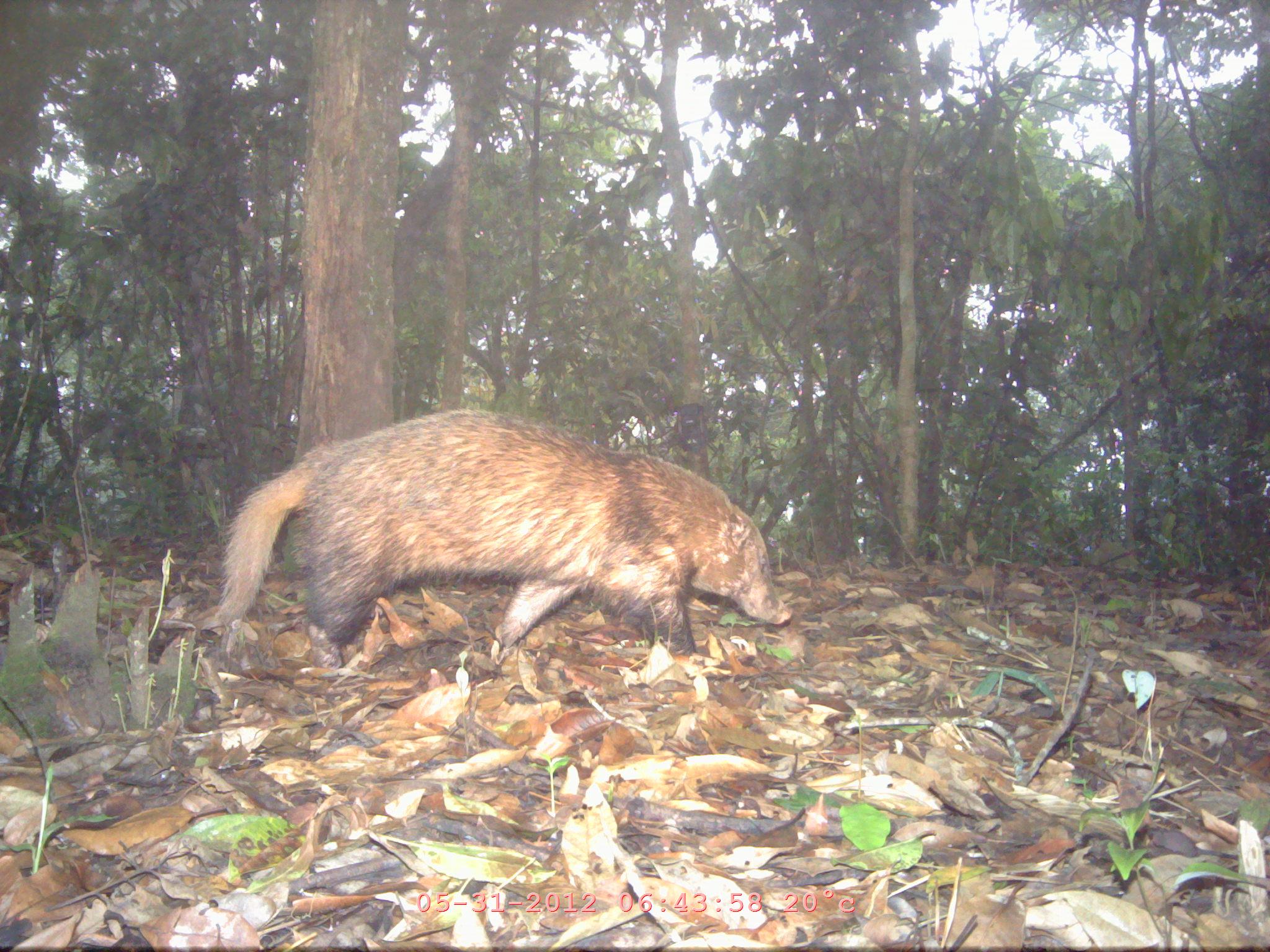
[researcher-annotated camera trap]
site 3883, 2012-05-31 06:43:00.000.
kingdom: Animalia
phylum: Chordata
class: Mammalia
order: Artiodactyla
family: Suidae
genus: Sus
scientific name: Sus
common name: pigs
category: sus sp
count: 1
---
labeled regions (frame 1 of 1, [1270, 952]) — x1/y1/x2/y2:
sus sp: 218/406/792/668